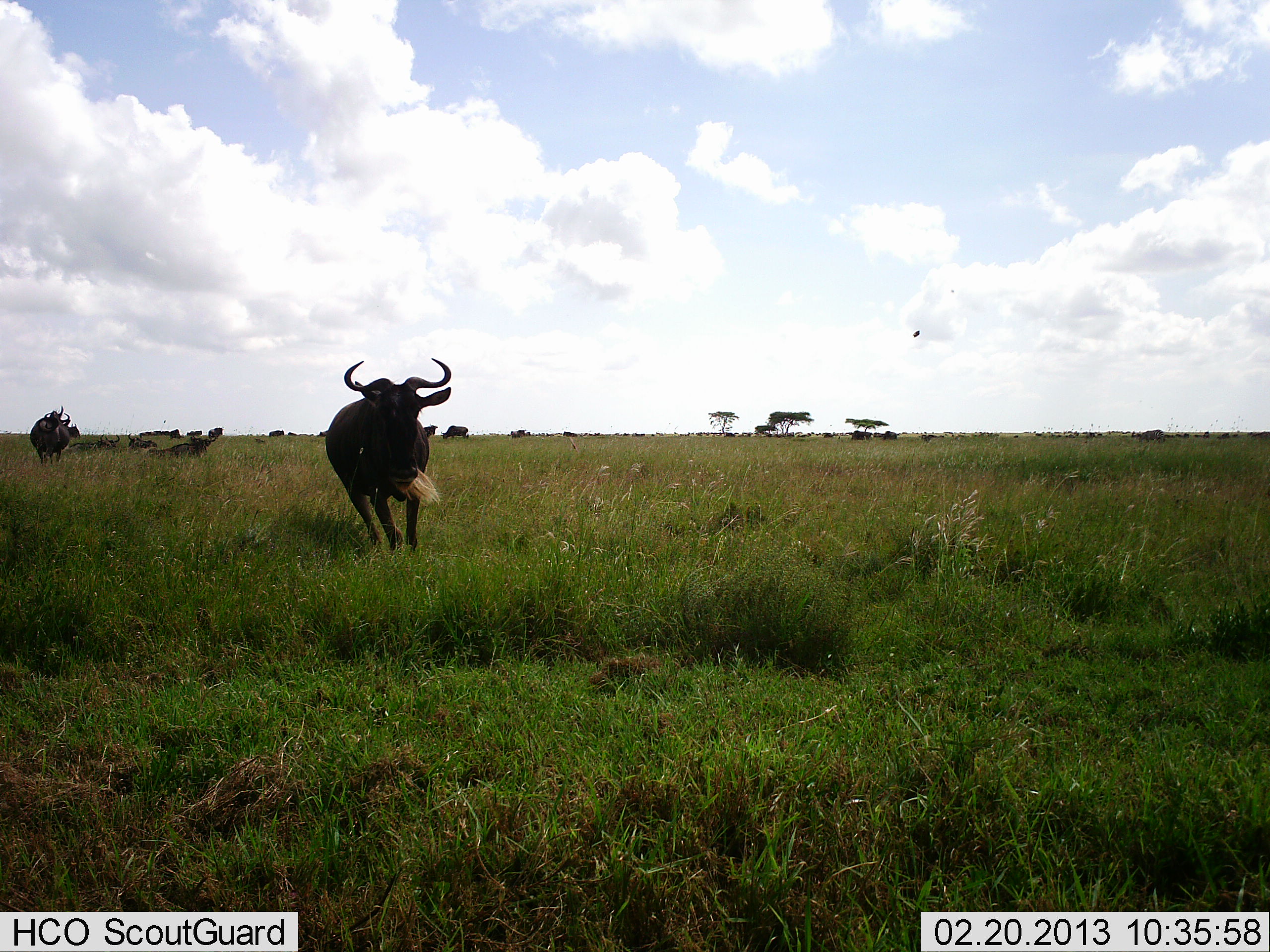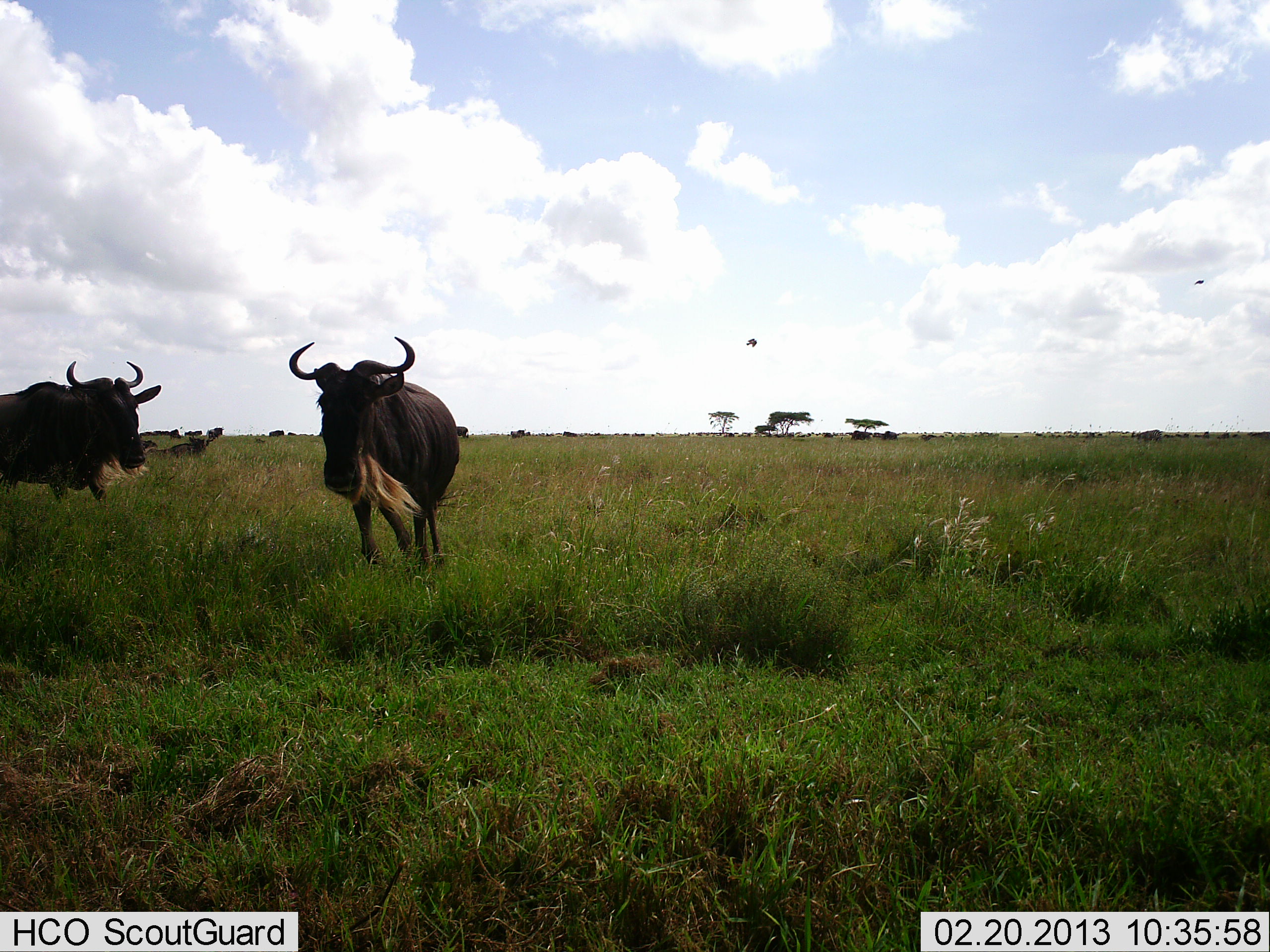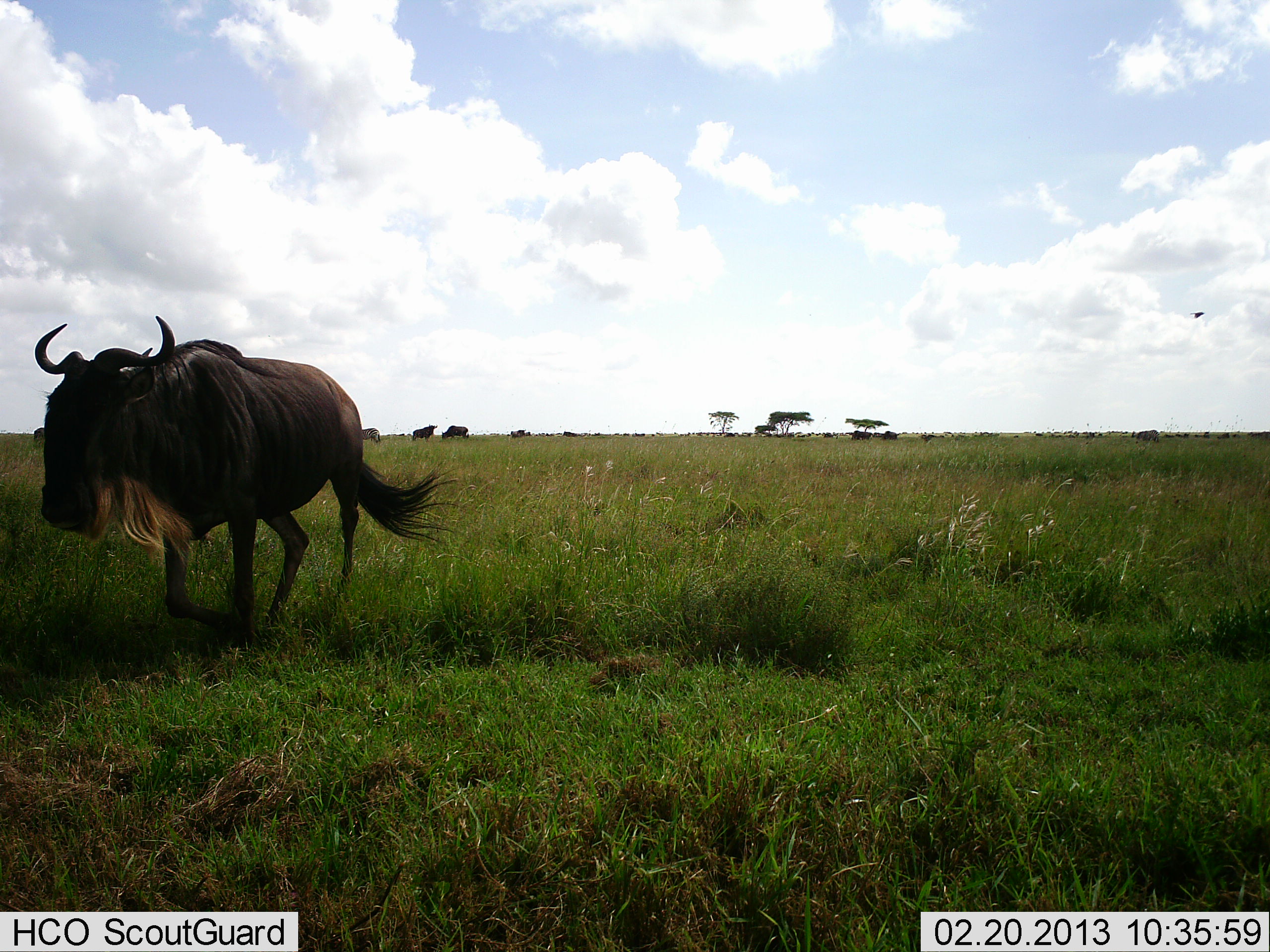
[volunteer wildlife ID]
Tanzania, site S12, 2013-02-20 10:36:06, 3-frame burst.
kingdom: Animalia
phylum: Chordata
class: Mammalia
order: Artiodactyla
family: Bovidae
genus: Connochaetes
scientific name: Connochaetes taurinus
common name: blue wildebeest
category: wildebeest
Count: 2.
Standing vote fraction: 45%.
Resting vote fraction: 10%.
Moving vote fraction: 75%.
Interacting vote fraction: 10%.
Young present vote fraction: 0%.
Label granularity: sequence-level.